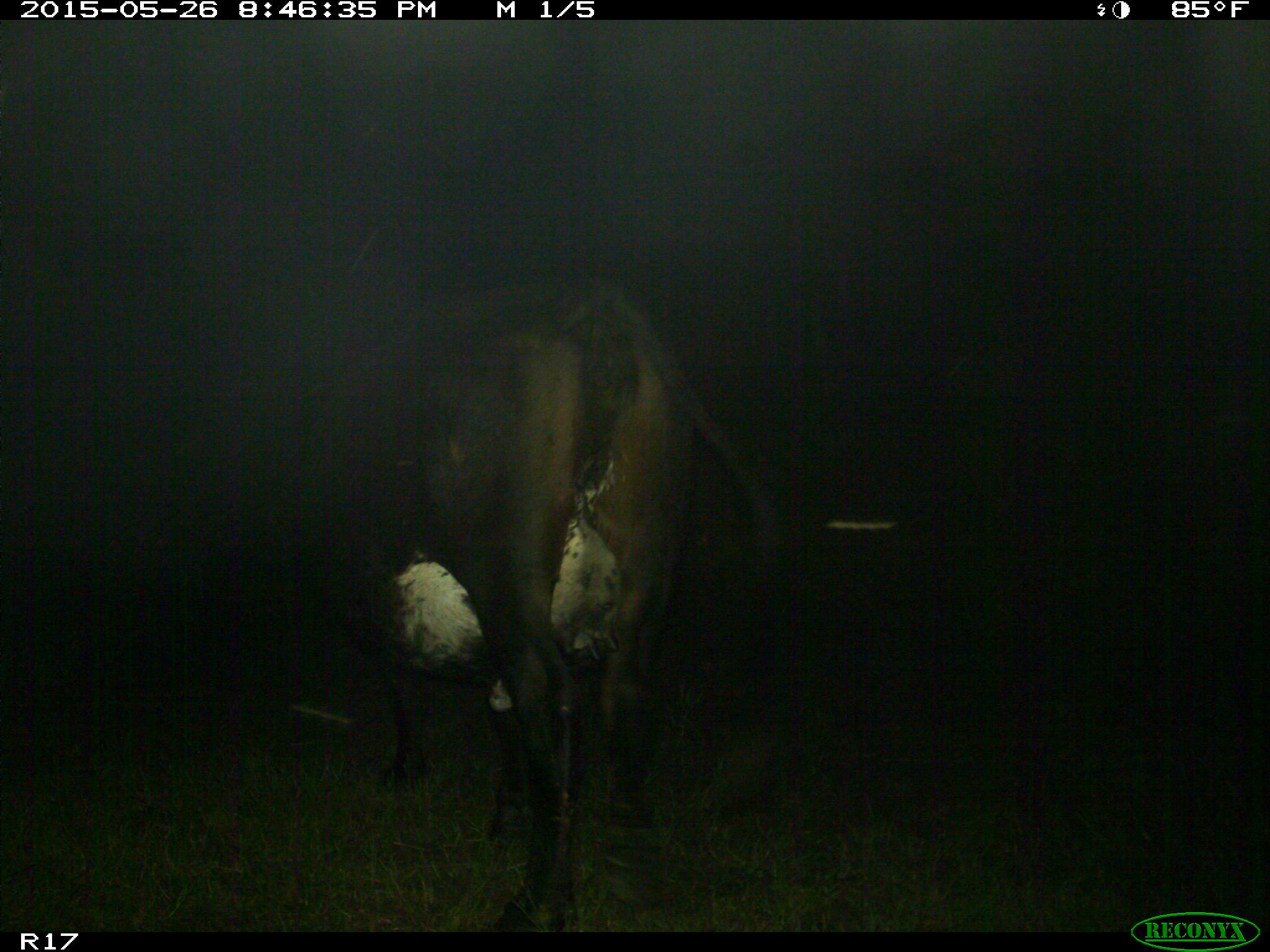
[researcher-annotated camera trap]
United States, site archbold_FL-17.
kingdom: Animalia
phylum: Chordata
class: Mammalia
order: Artiodactyla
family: Bovidae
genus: Bos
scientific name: Bos taurus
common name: domestic cow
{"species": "Bos taurus (domestic cow)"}